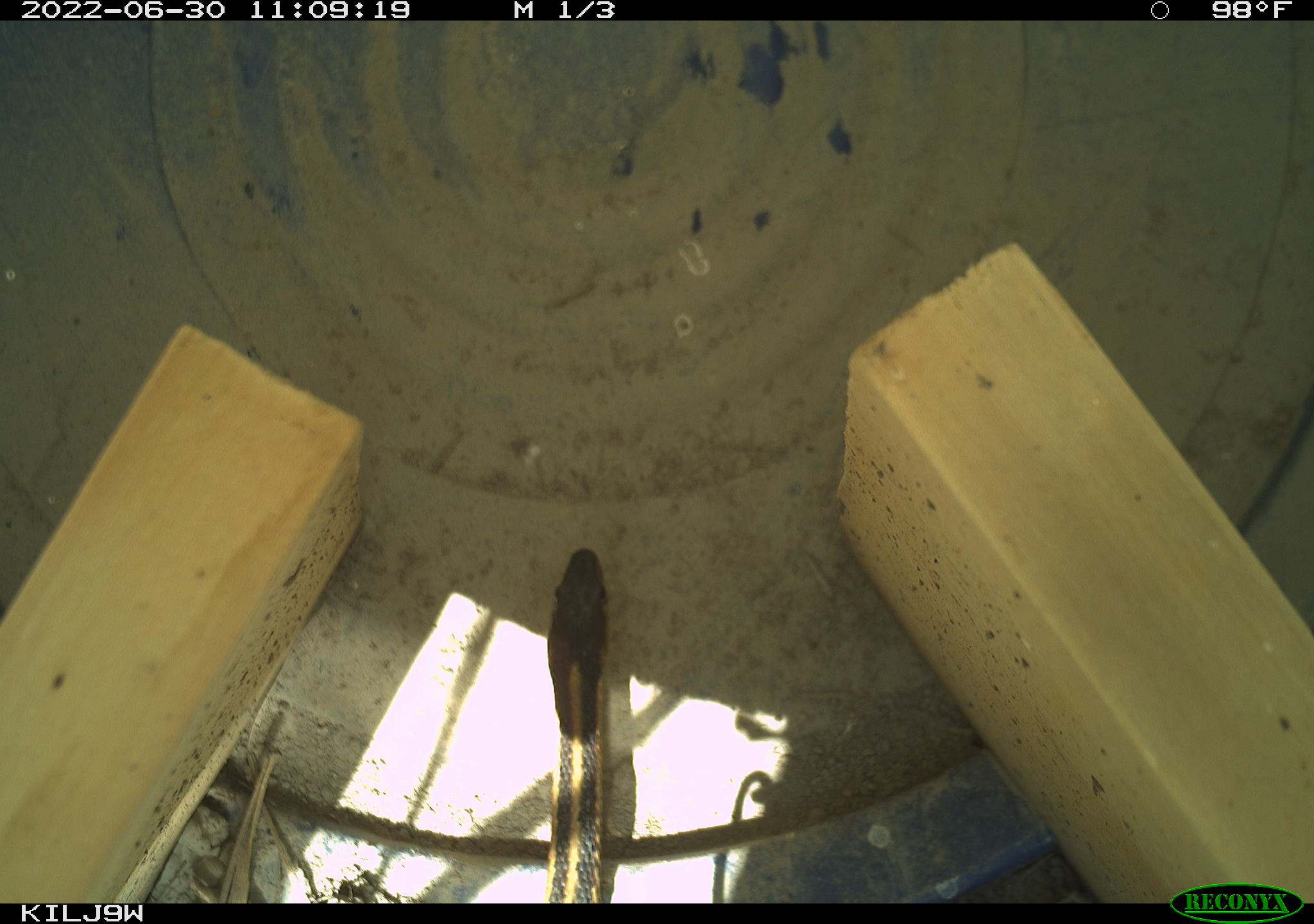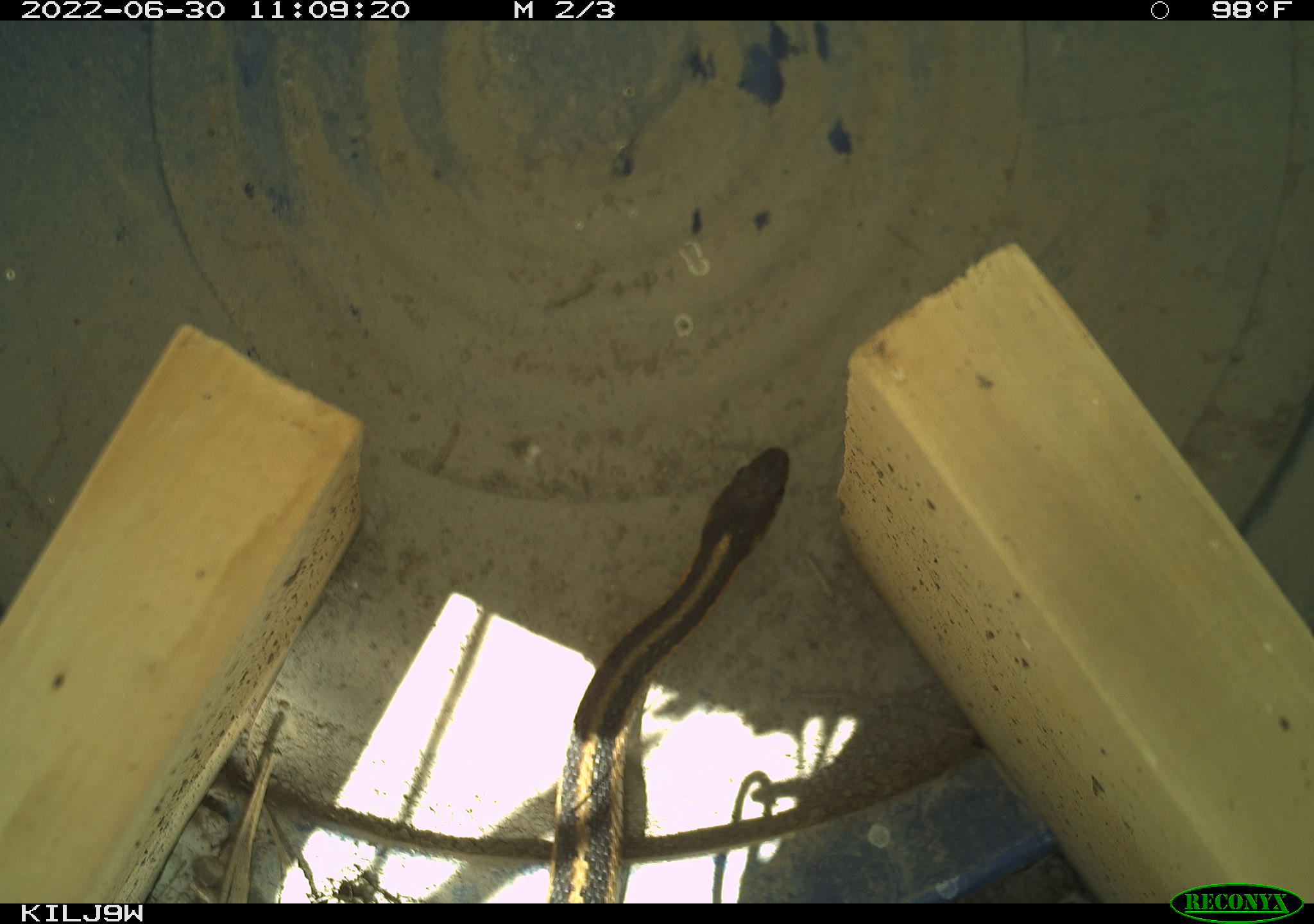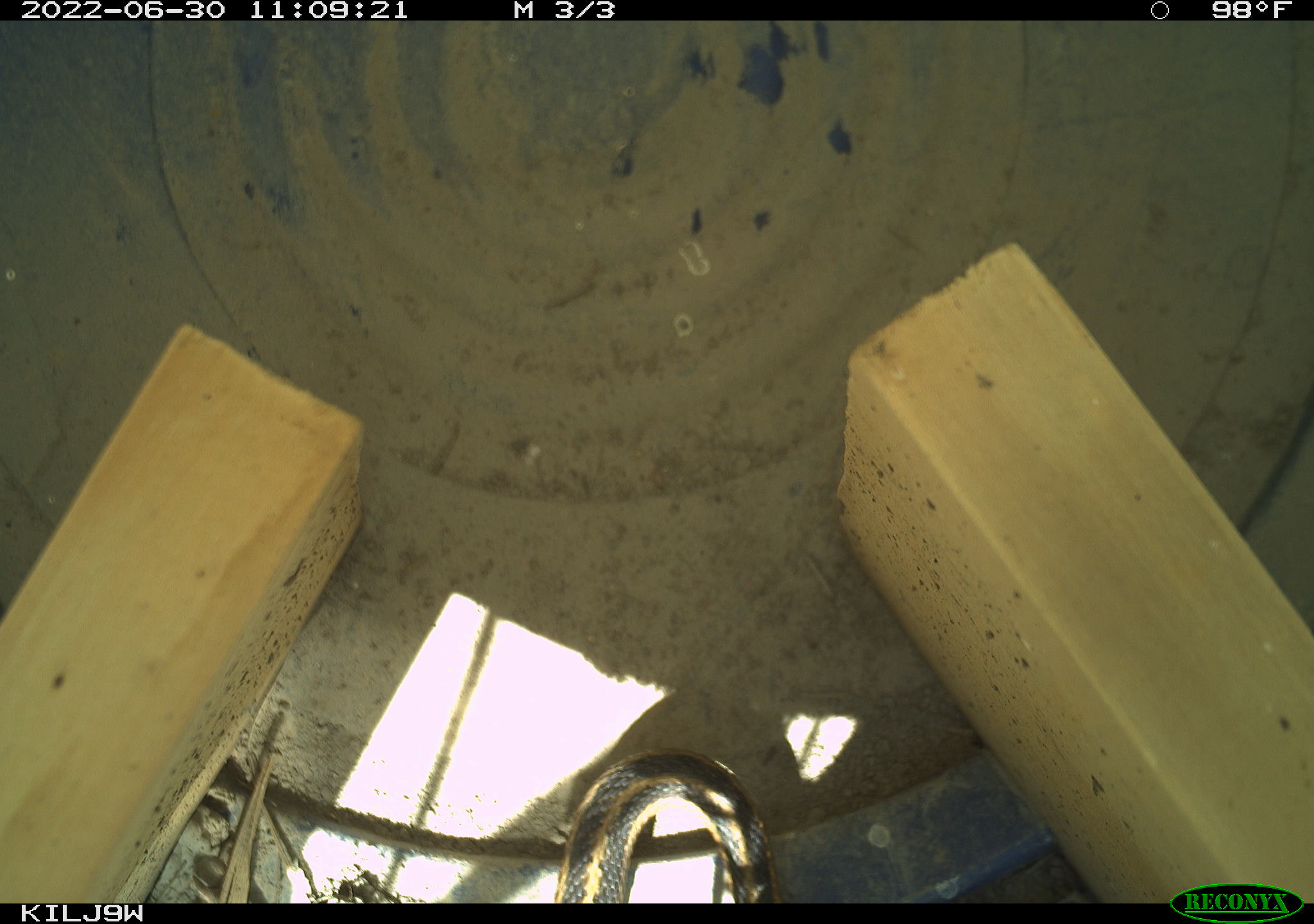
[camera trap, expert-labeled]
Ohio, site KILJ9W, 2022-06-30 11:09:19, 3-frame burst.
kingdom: Animalia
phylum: Chordata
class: Reptilia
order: Squamata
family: Colubridae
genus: Thamnophis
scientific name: Thamnophis sirtalis sirtalis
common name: eastern gartersnake